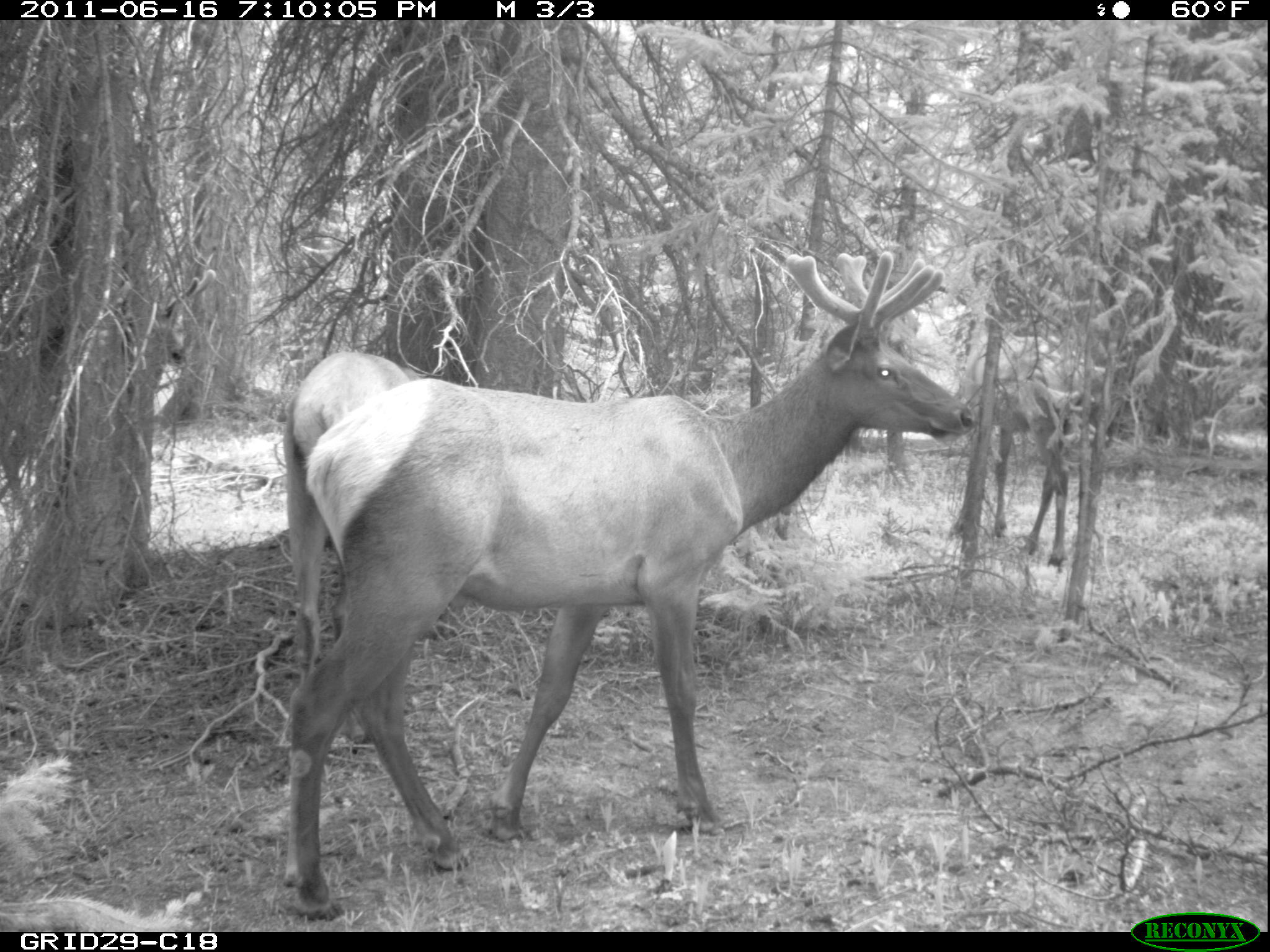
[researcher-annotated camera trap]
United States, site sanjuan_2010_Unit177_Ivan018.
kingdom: Animalia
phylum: Chordata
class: Mammalia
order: Artiodactyla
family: Cervidae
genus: Cervus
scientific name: Cervus elaphus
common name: red deer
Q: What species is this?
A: Cervus elaphus (red deer).